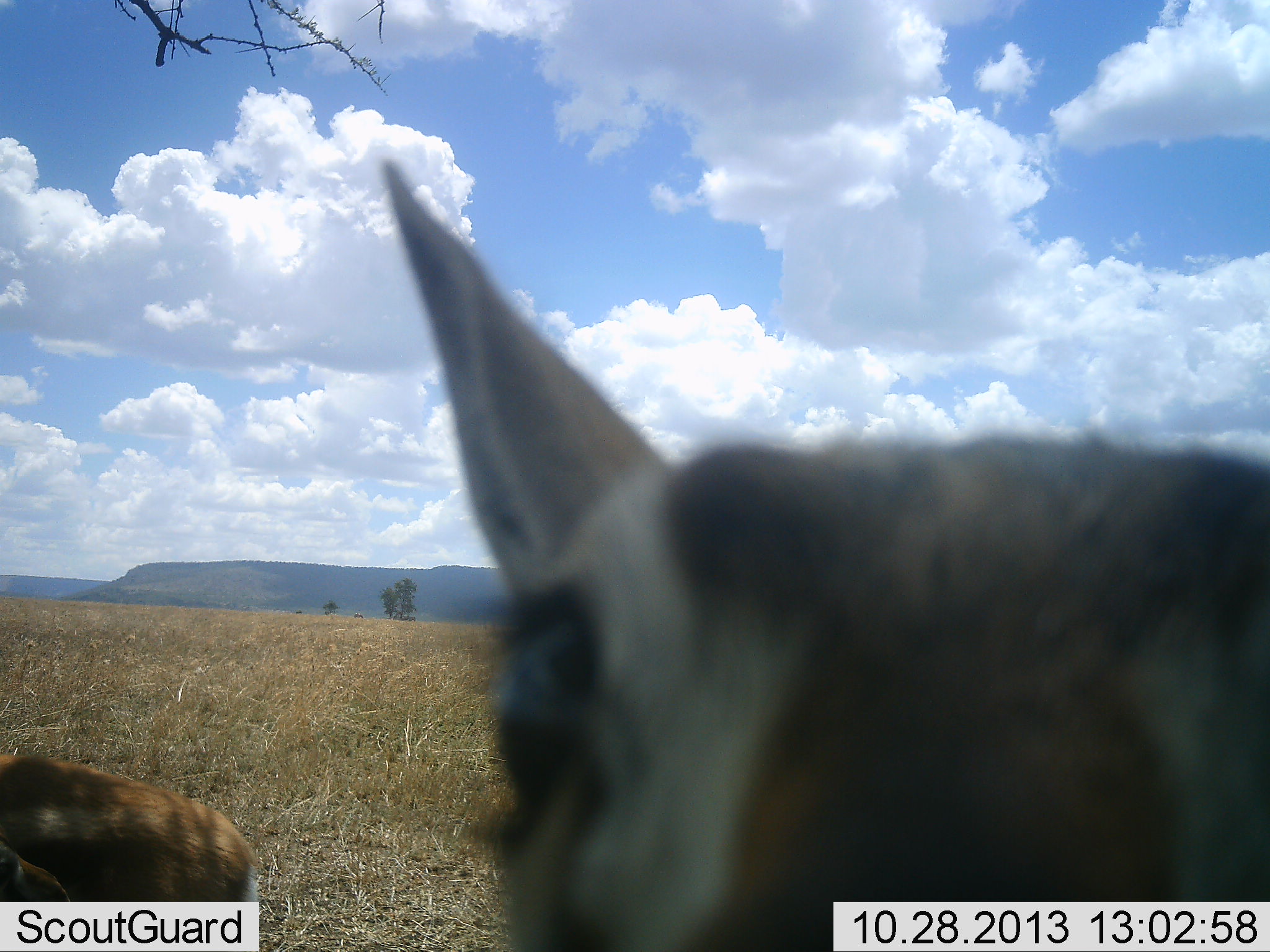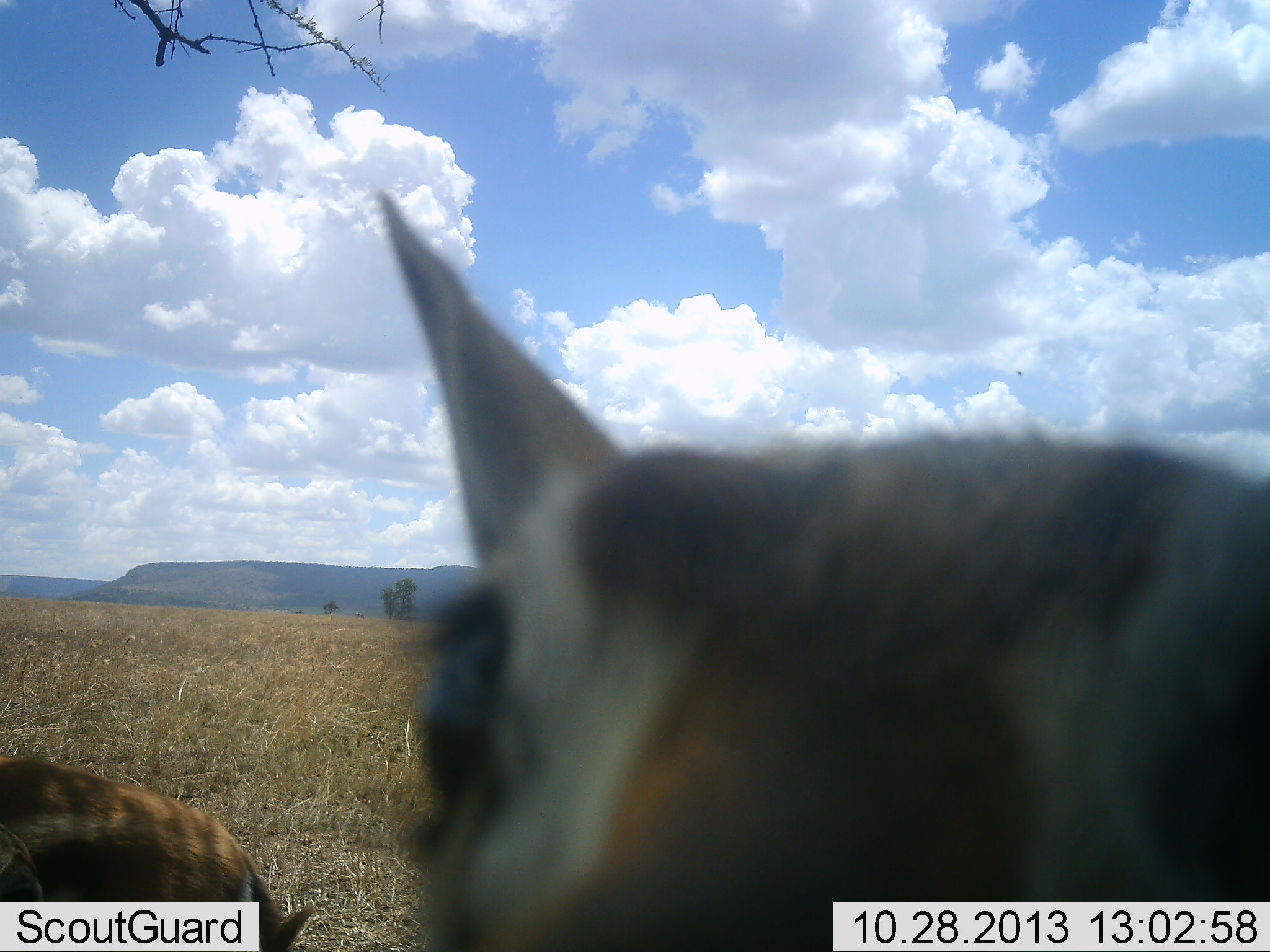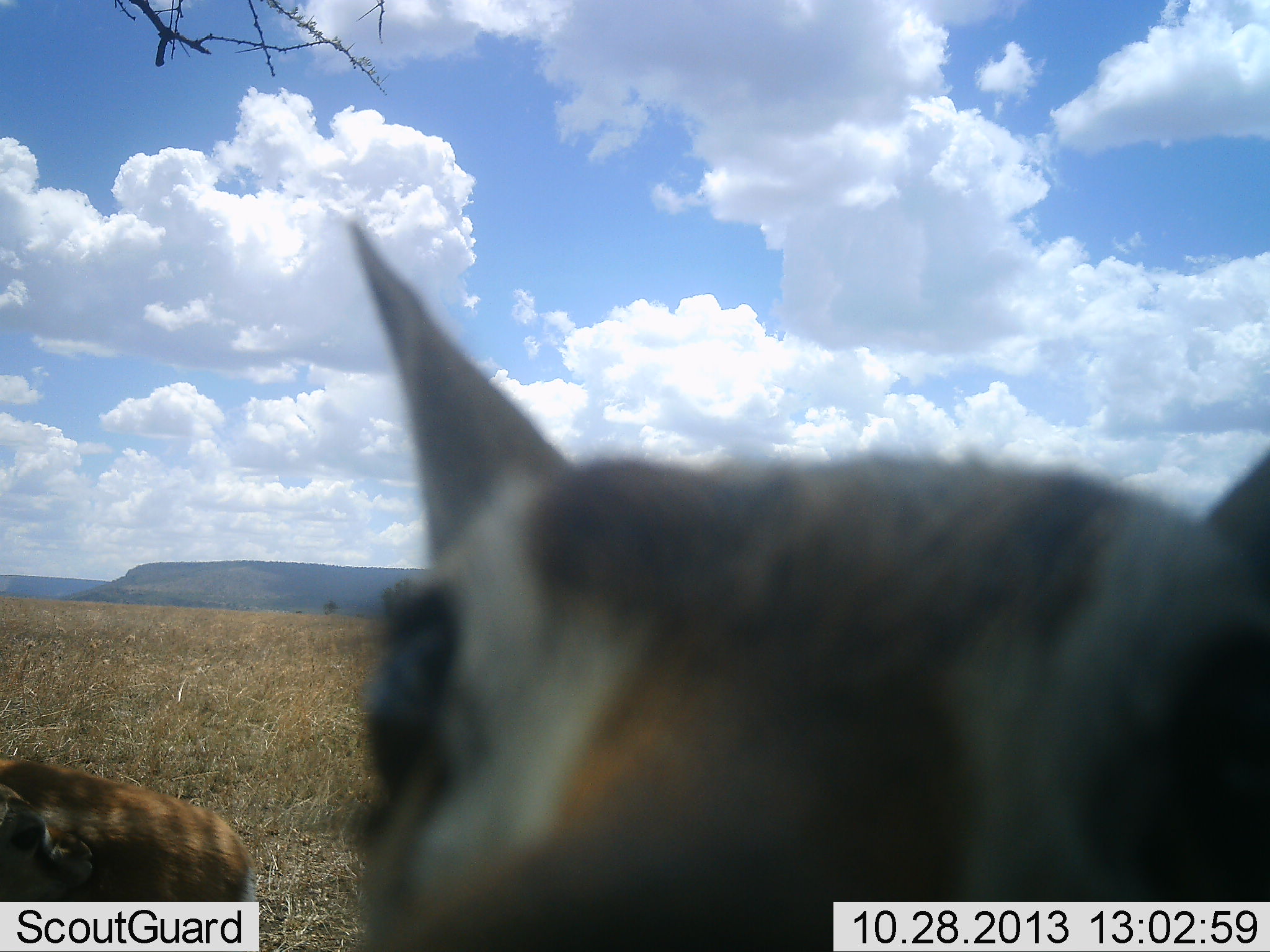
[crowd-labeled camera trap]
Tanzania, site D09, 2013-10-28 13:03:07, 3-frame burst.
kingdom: Animalia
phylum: Chordata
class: Mammalia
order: Artiodactyla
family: Bovidae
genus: Eudorcas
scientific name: Eudorcas thomsonii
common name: thomson's gazelle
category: gazellethomsons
Gazellethomsons (thomson's gazelle) (Eudorcas thomsonii), count 2. Behavior (volunteer vote fractions): standing 67%, resting 20%, moving 20%, interacting 13%. Young present (vote fraction): 0%. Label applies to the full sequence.